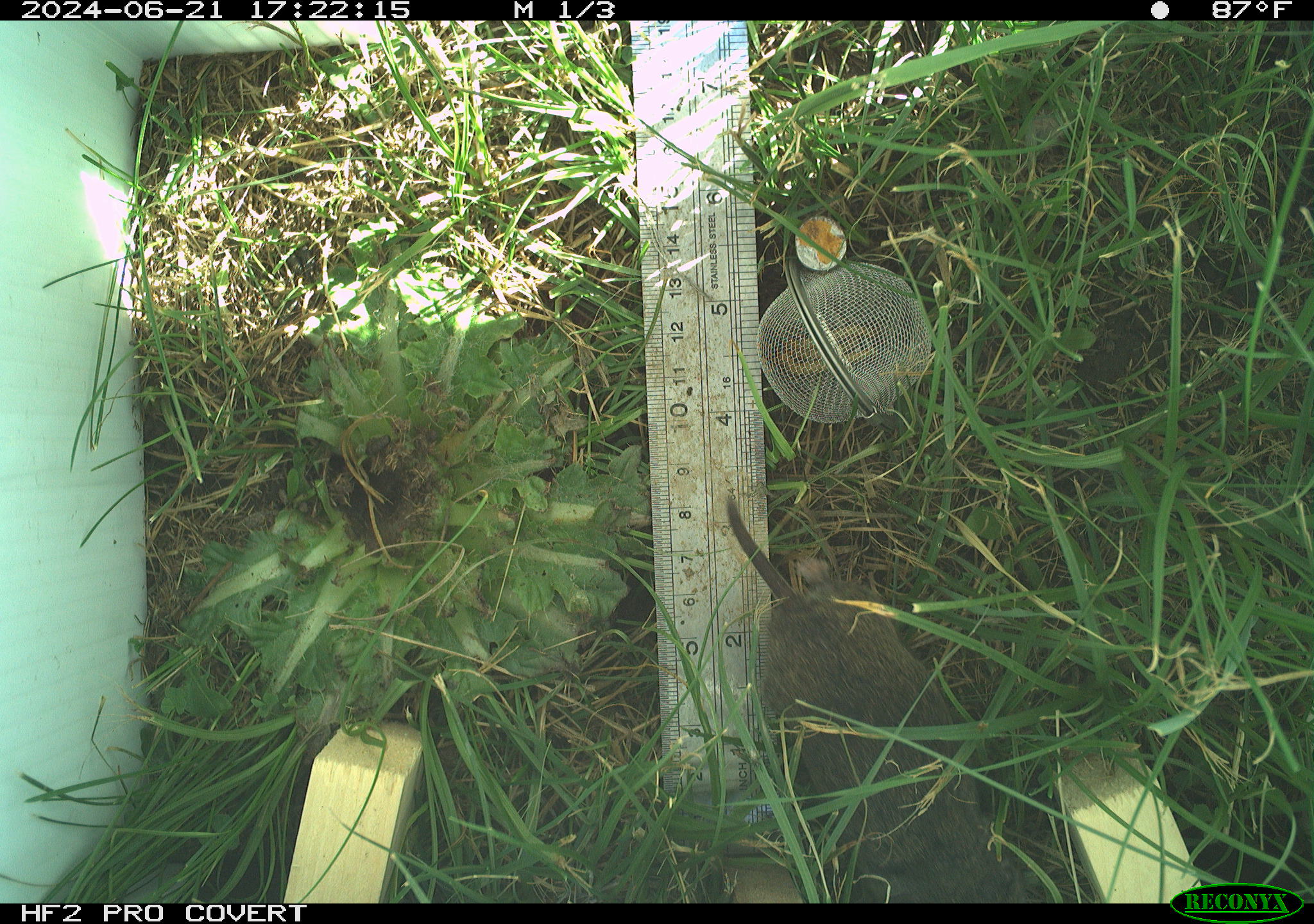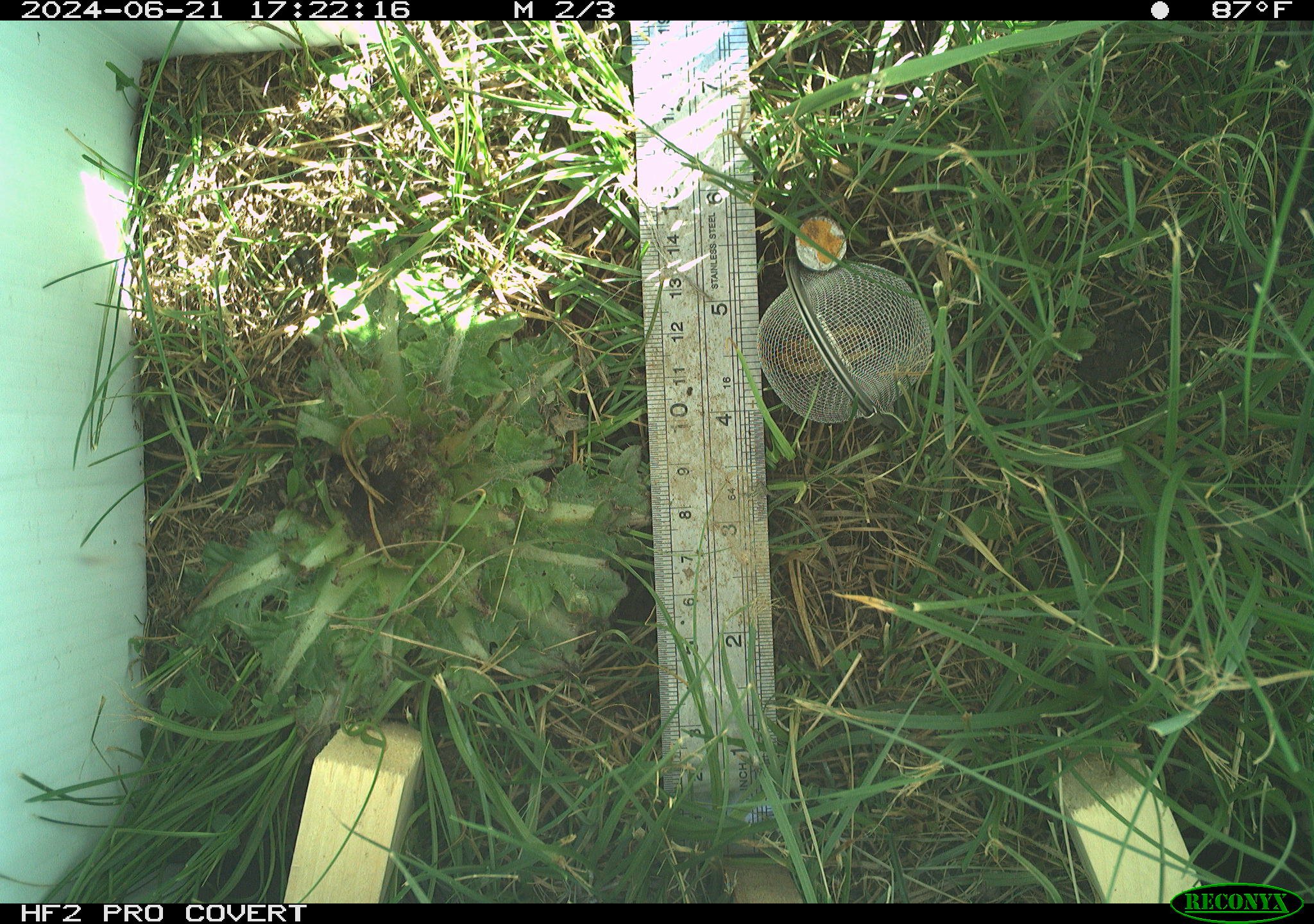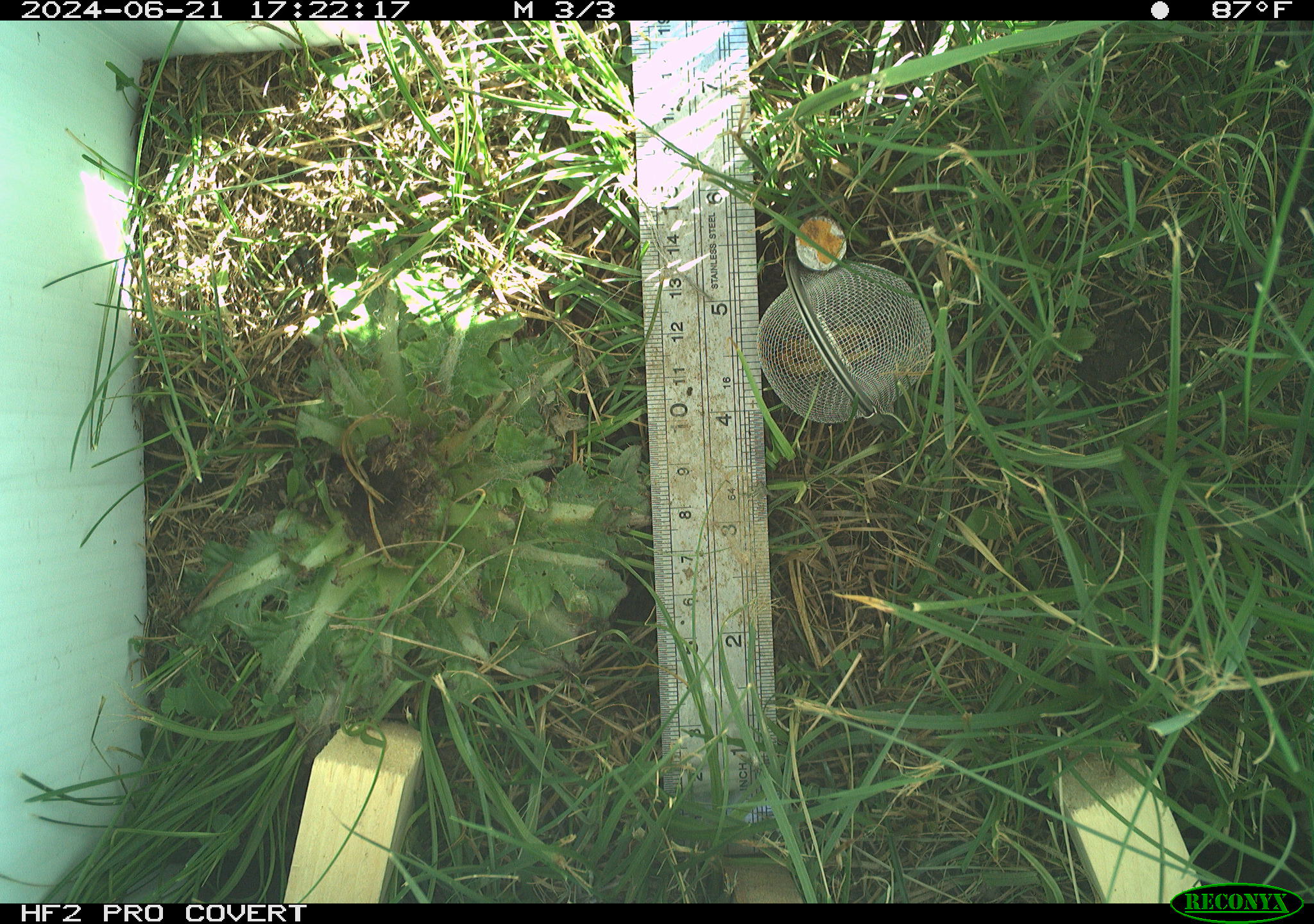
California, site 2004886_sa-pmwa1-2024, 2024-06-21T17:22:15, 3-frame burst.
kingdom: Animalia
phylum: Chordata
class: Mammalia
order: Rodentia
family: Cricetidae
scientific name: Arvicolinae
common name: voles, lemmings, and muskrats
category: arvicolinae subfamily